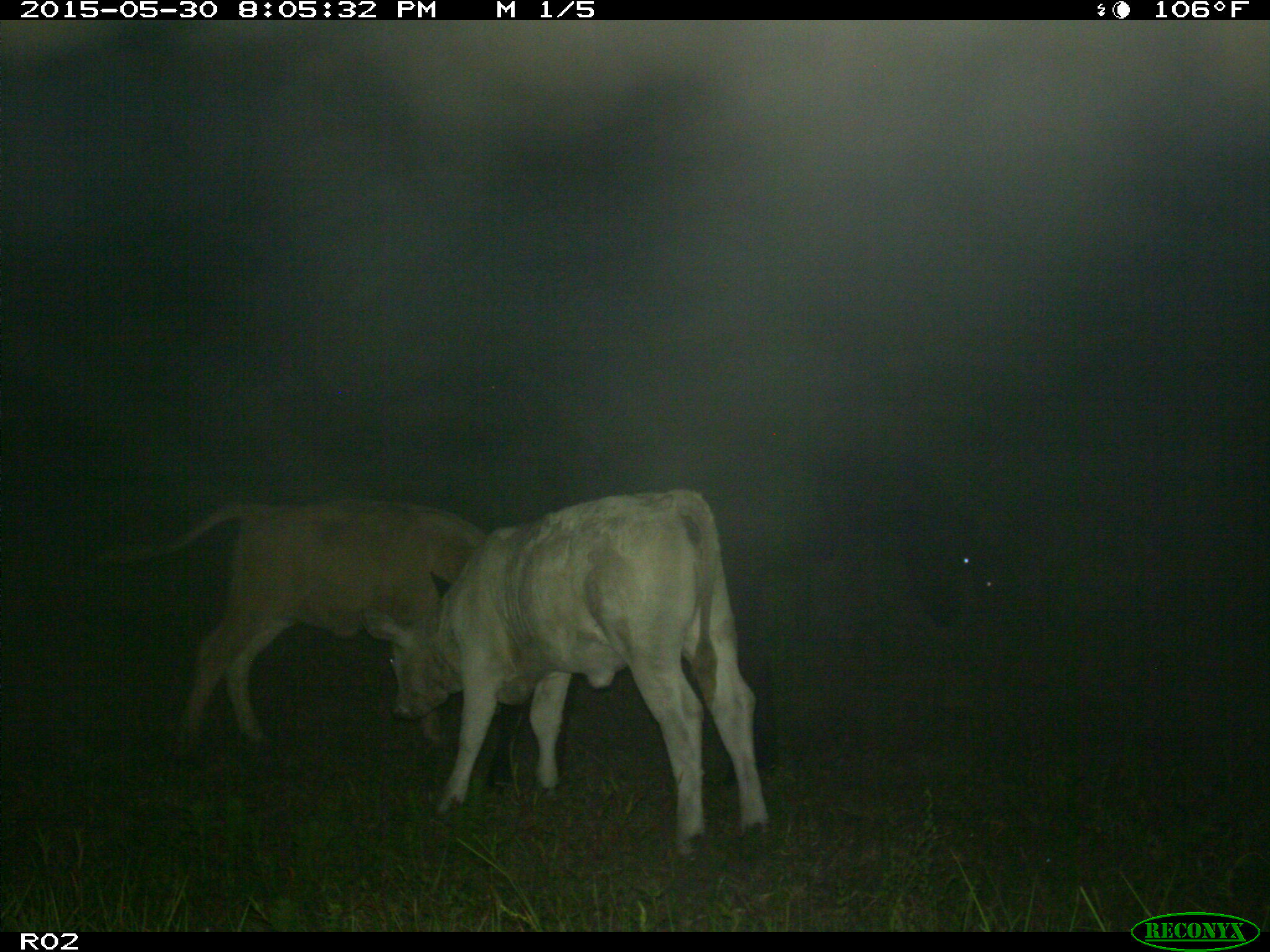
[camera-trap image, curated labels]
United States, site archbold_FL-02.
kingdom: Animalia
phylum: Chordata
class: Mammalia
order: Artiodactyla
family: Bovidae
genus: Bos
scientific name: Bos taurus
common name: domestic cow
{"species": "Bos taurus (domestic cow)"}